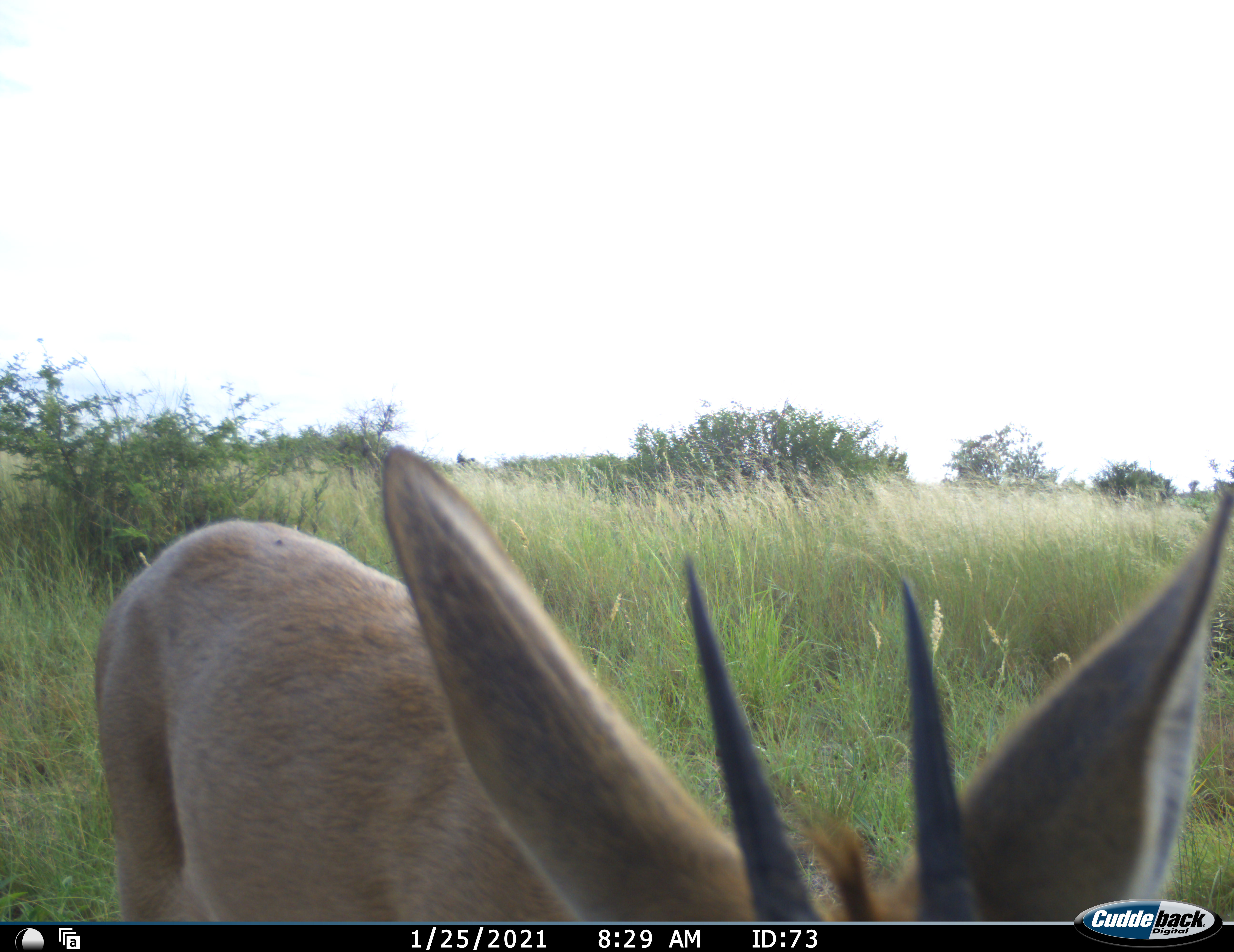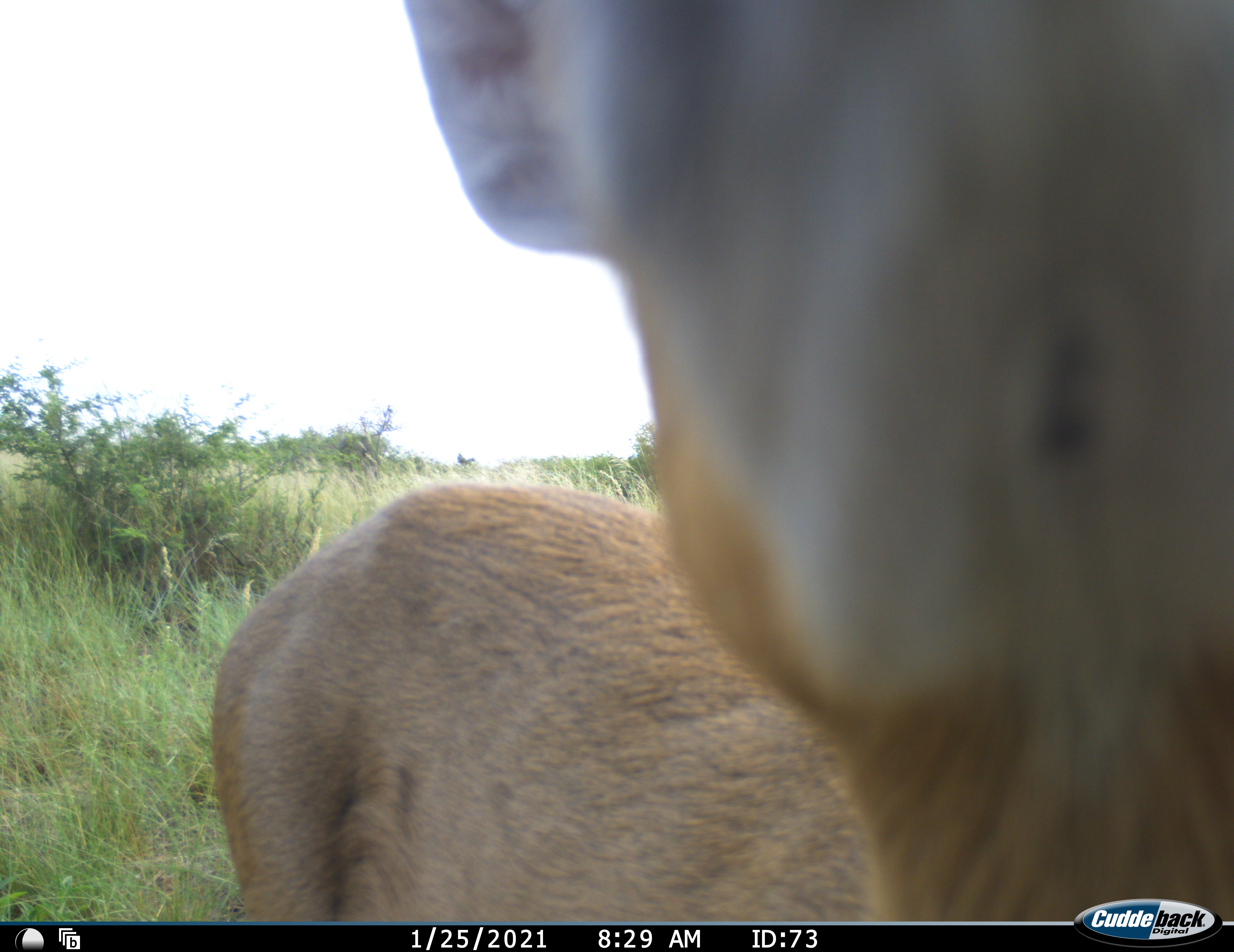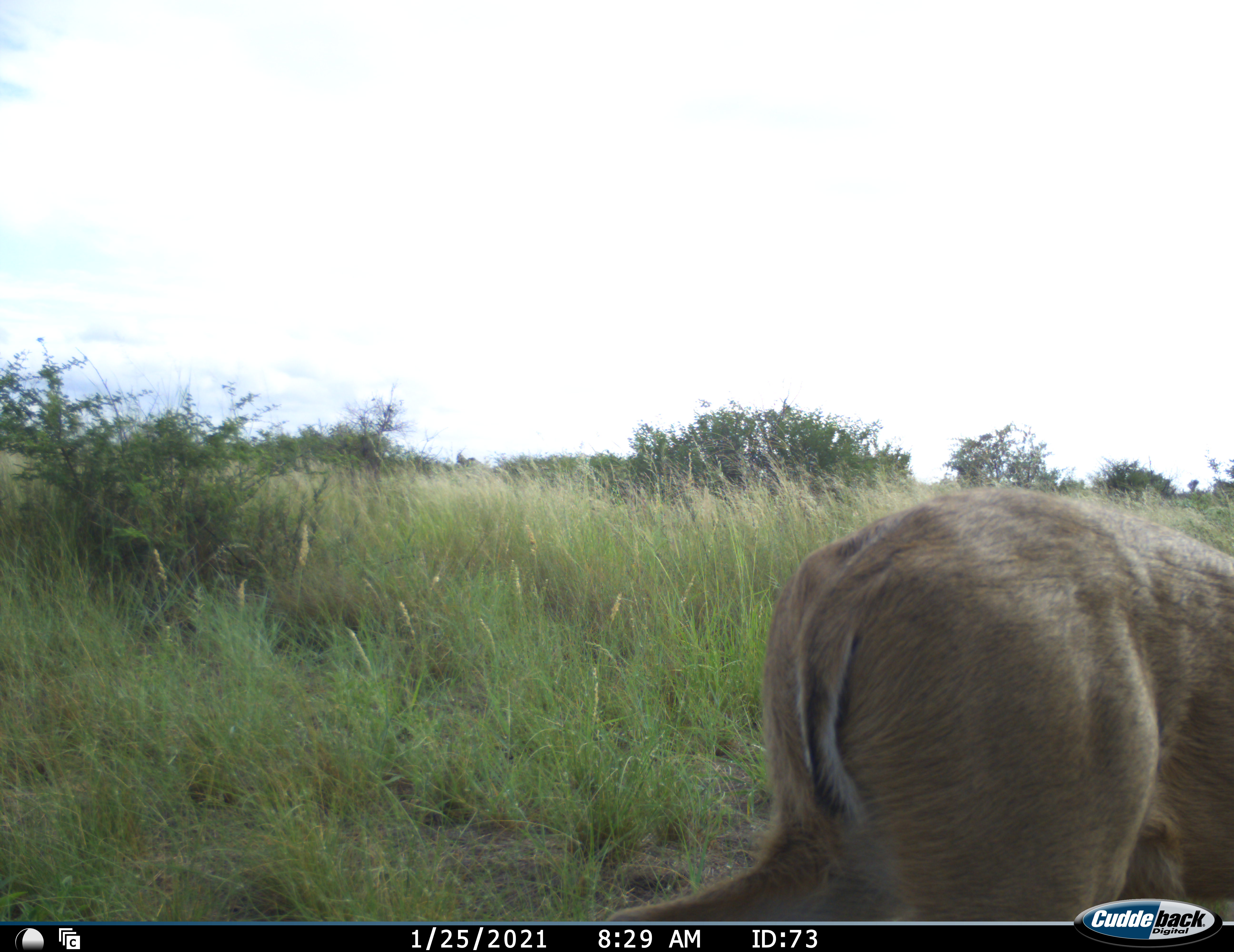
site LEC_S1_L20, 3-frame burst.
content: unidentified animal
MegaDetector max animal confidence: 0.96